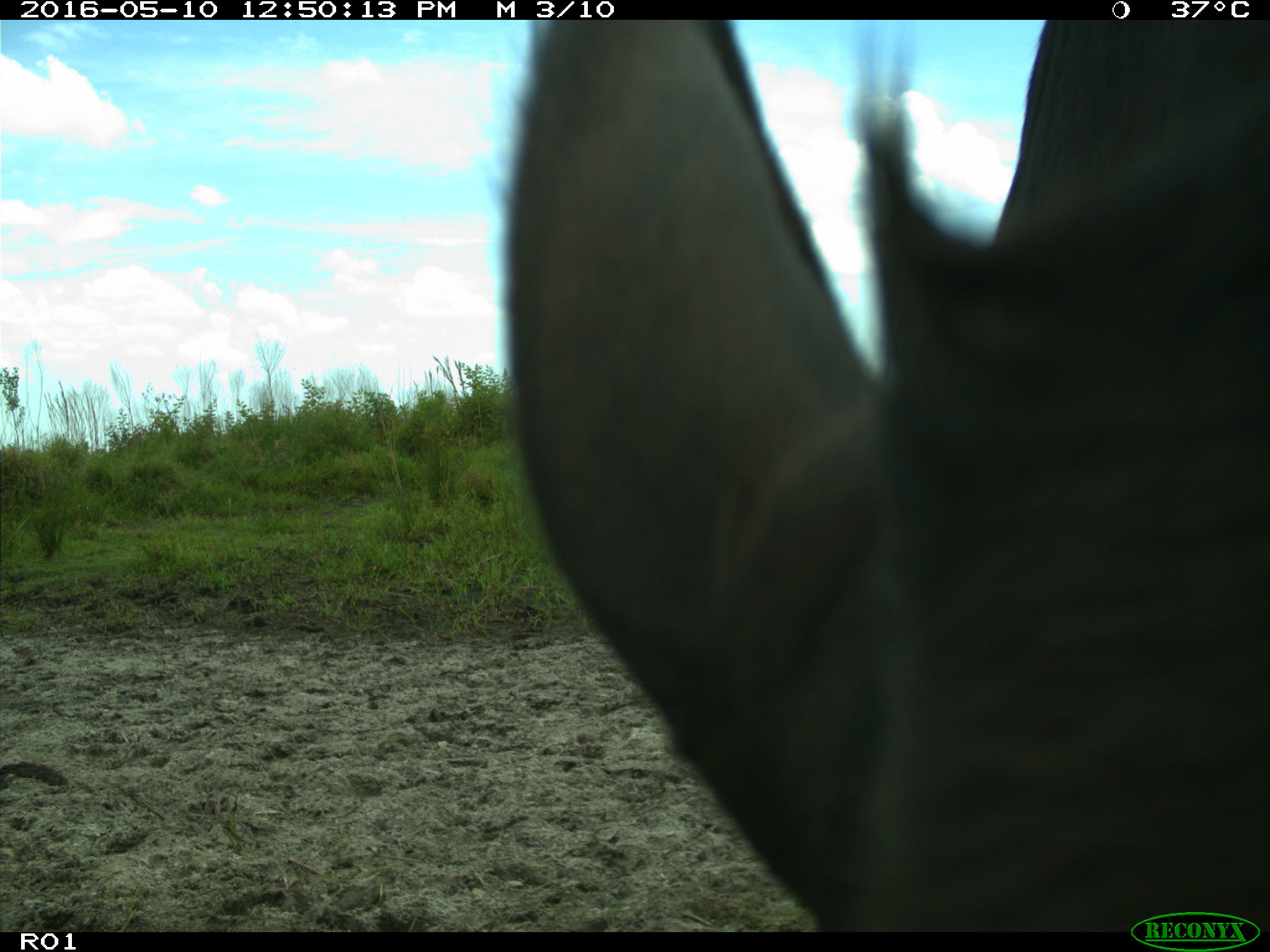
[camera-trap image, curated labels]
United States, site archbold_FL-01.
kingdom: Animalia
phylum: Chordata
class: Mammalia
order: Artiodactyla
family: Bovidae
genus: Bos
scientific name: Bos taurus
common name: domestic cow